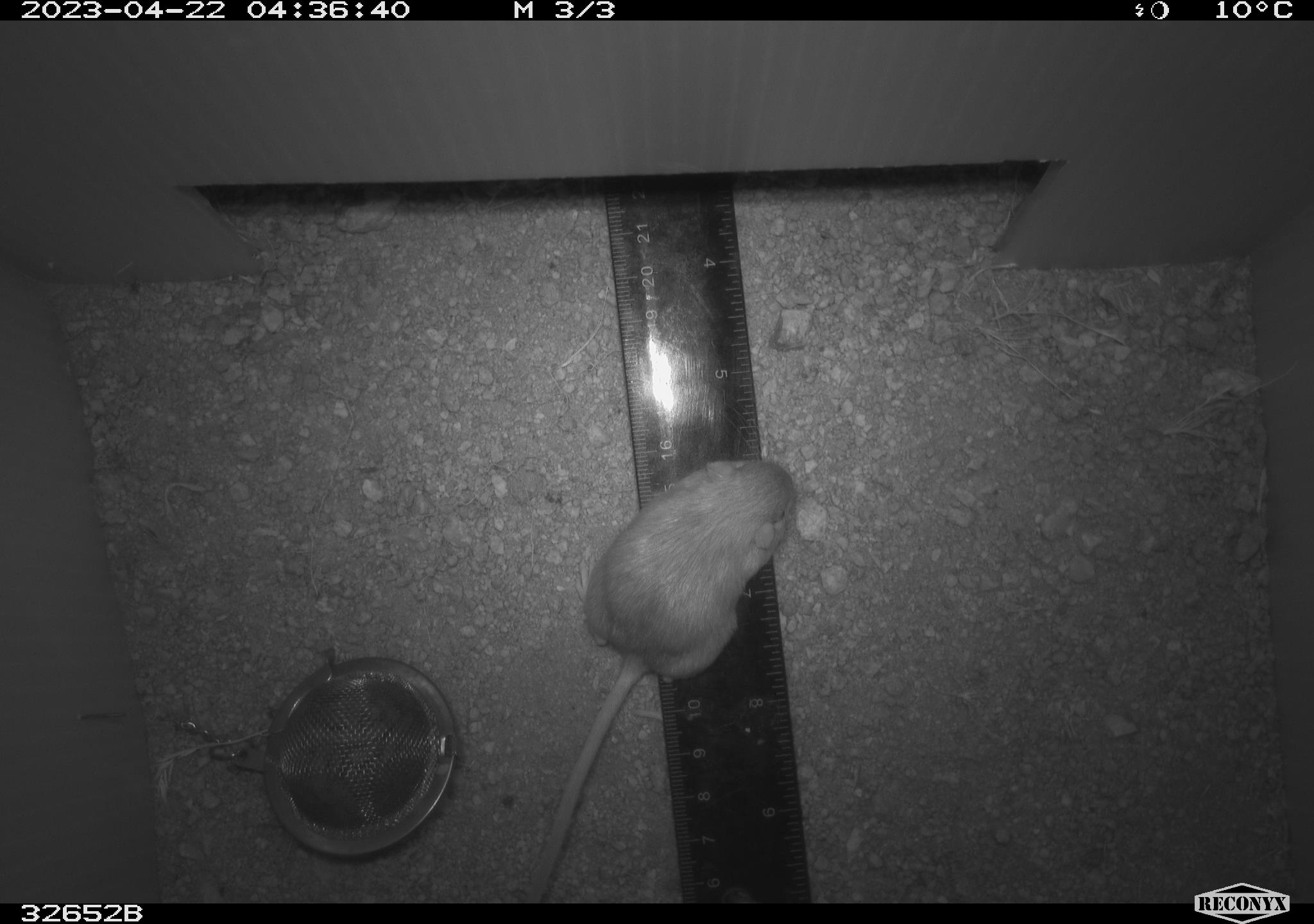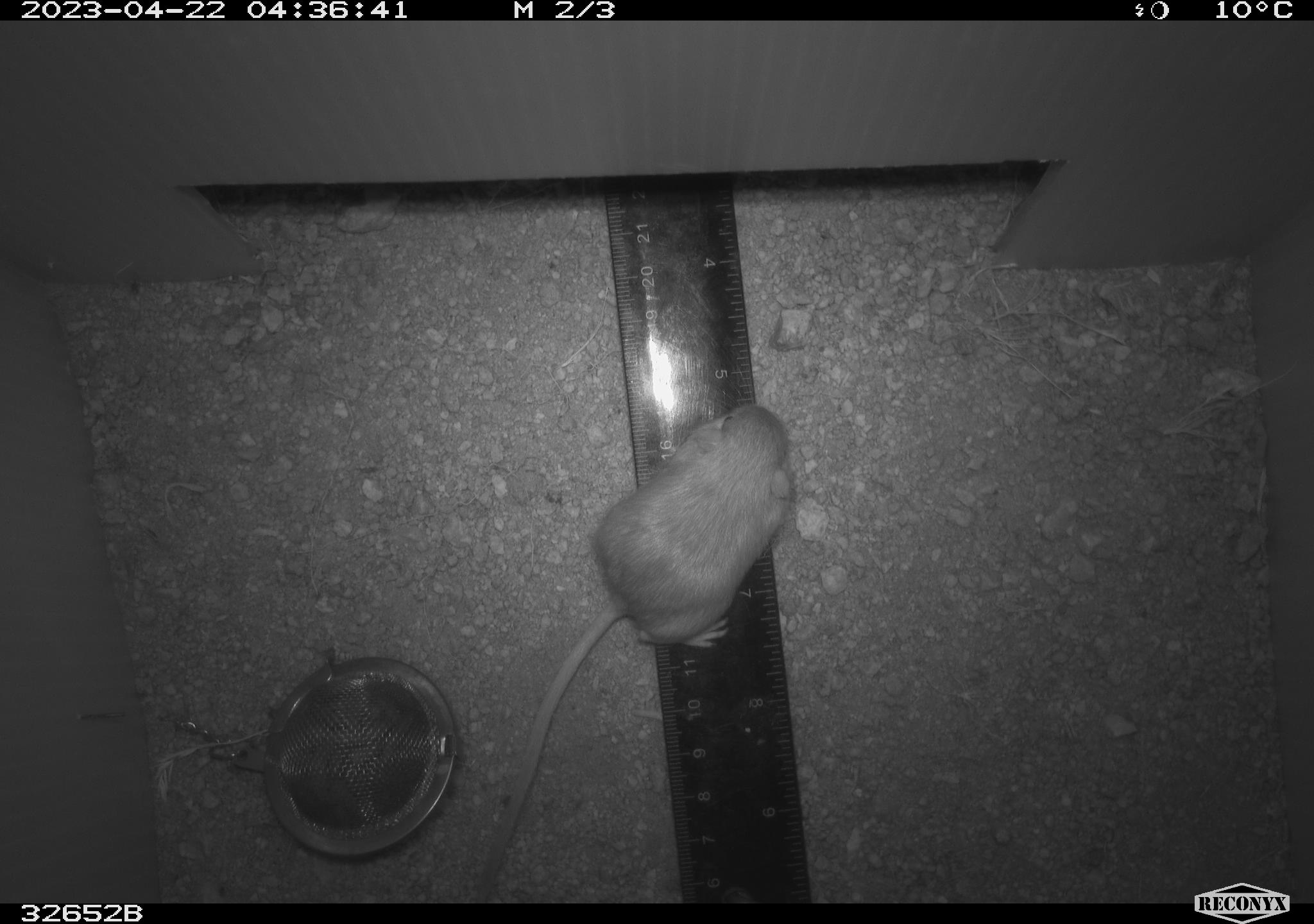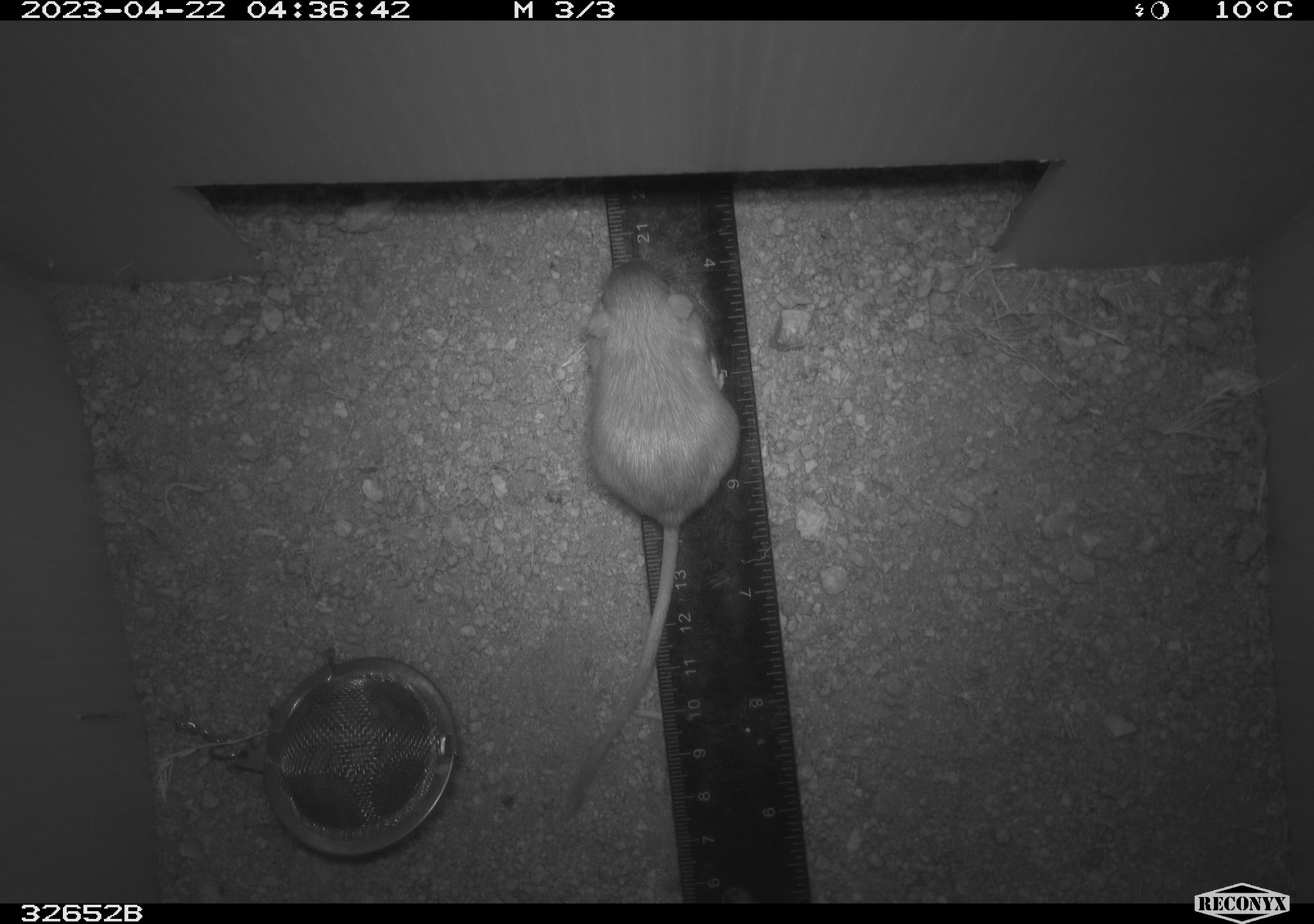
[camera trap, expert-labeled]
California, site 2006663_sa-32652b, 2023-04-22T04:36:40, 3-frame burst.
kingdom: Animalia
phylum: Chordata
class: Mammalia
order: Rodentia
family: Heteromyidae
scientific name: Heteromyidae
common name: kangaroo rats and pocket mice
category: heteromyidae family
Heteromyidae family (kangaroo rats and pocket mice) (Heteromyidae).